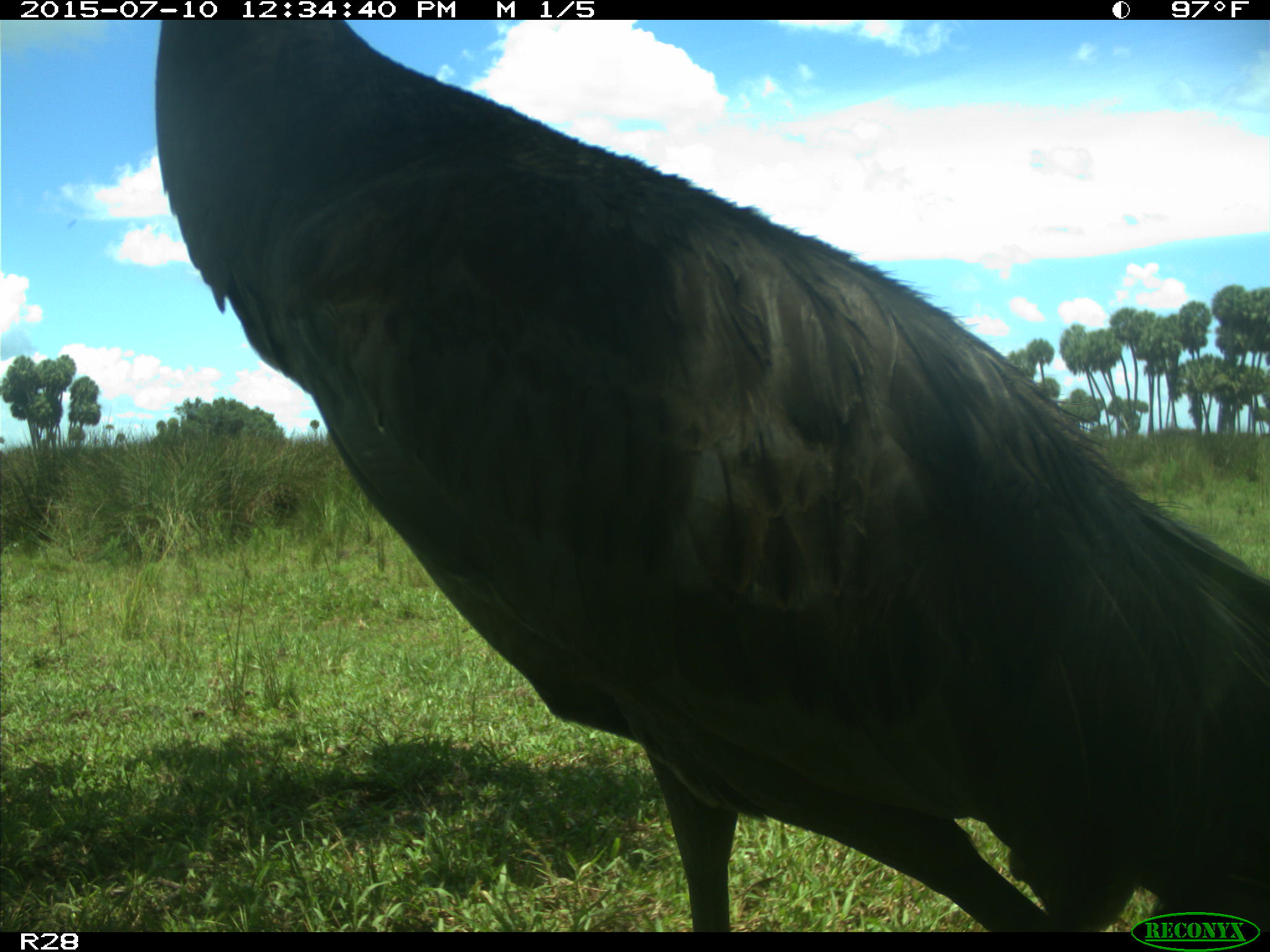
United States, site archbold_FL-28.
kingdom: Animalia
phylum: Chordata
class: Aves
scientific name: Aves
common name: birds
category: unidentified bird